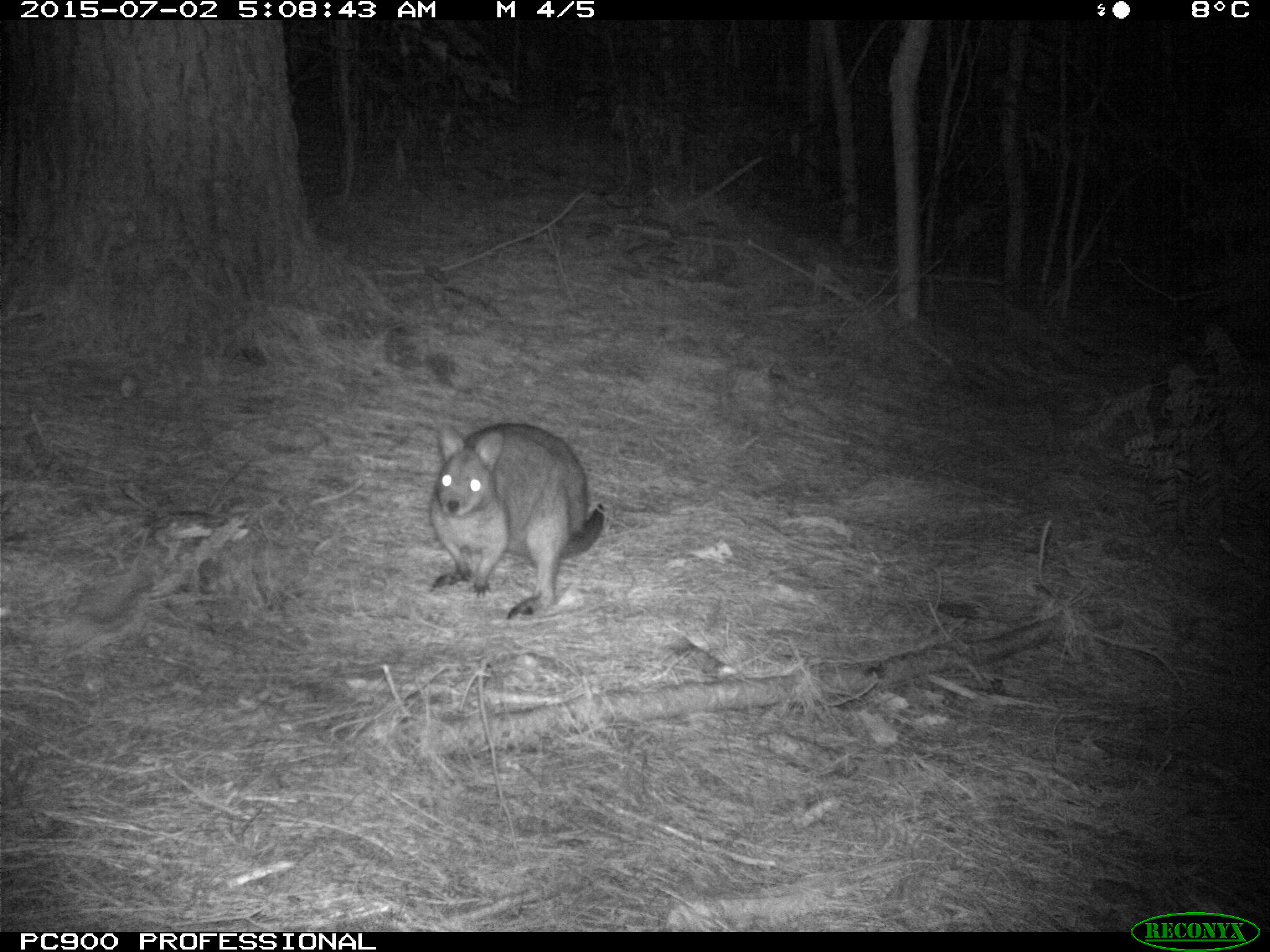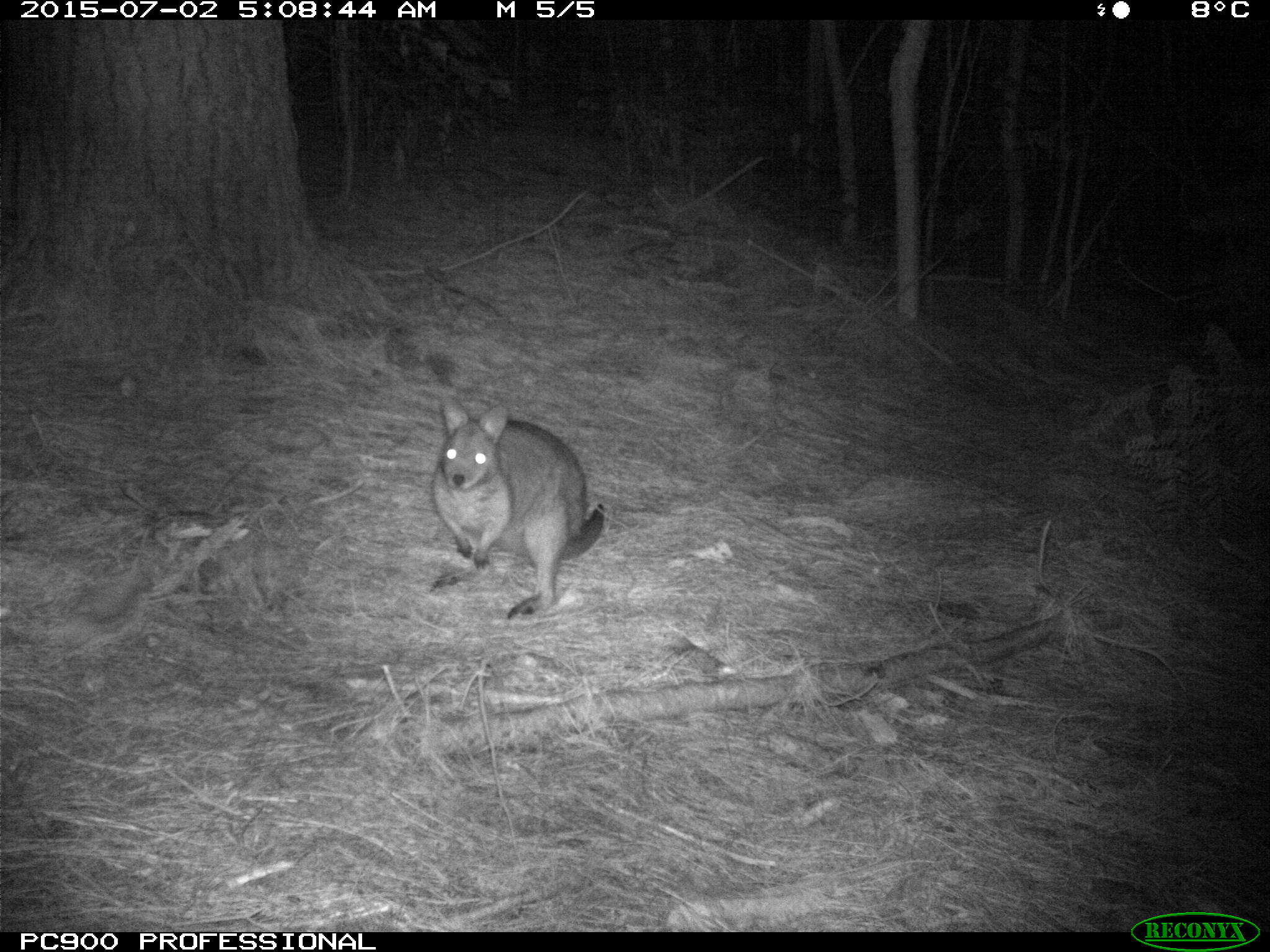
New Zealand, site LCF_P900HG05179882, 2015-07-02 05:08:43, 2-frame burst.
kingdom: Animalia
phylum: Chordata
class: Mammalia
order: Diprotodontia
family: Macropodidae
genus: Notamacropus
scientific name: Notamacropus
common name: wallaby